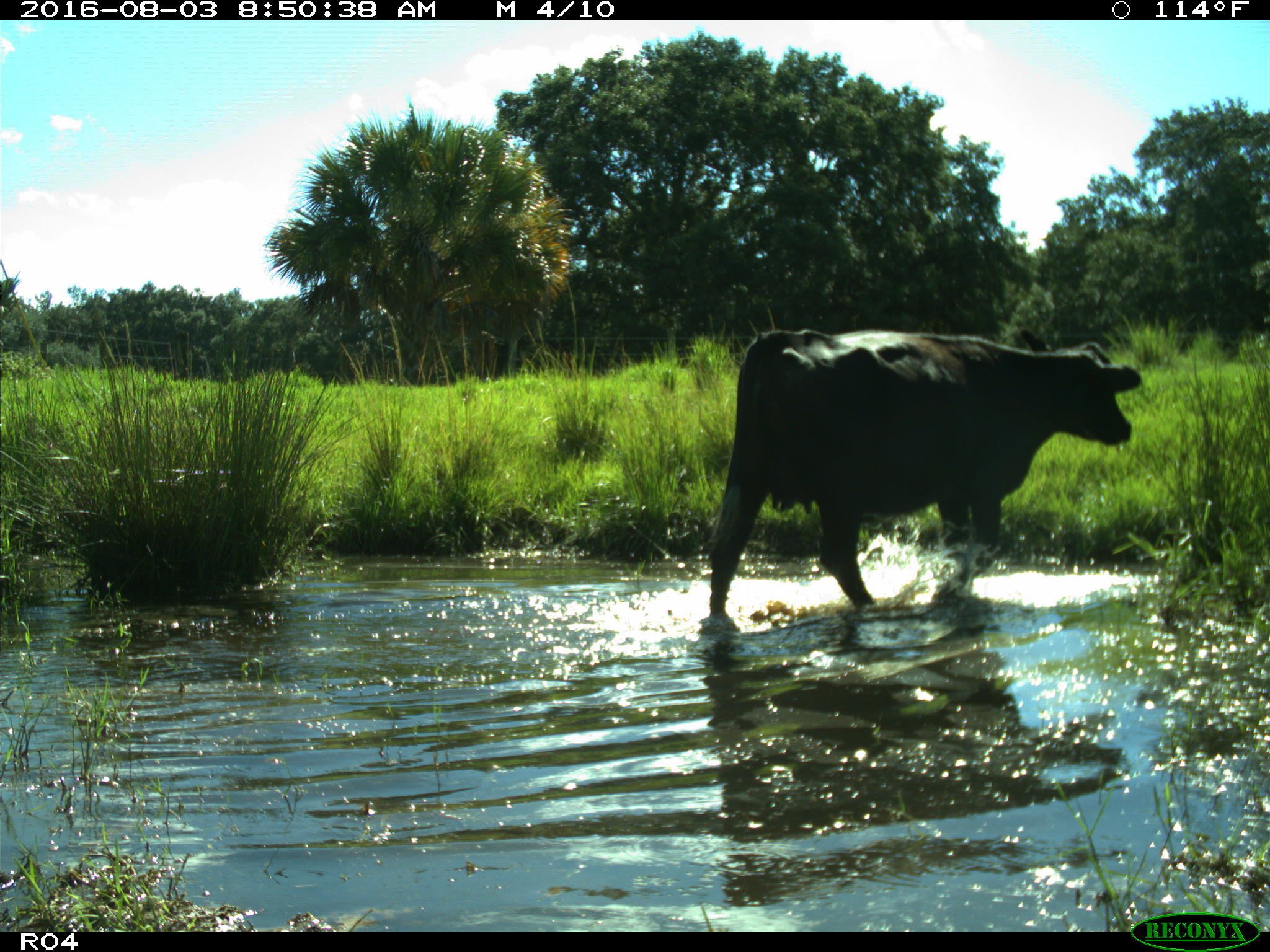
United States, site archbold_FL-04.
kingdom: Animalia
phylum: Chordata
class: Mammalia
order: Artiodactyla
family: Bovidae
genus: Bos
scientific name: Bos taurus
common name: domestic cow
Bos taurus (domestic cow).